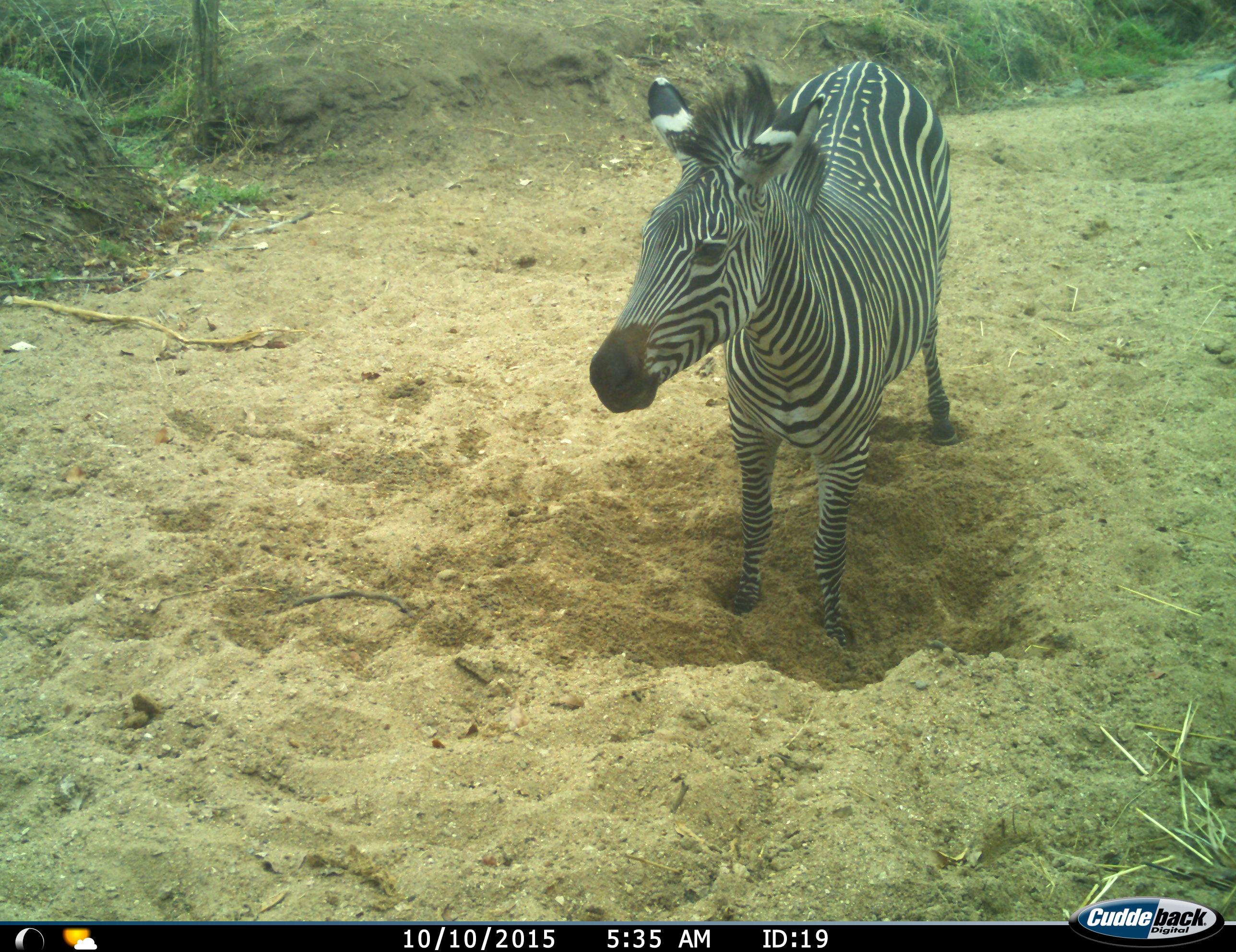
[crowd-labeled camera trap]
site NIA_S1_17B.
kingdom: Animalia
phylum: Chordata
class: Mammalia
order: Perissodactyla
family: Equidae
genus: Equus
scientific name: Equus quagga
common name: plains zebra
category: zebraplains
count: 1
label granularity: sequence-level